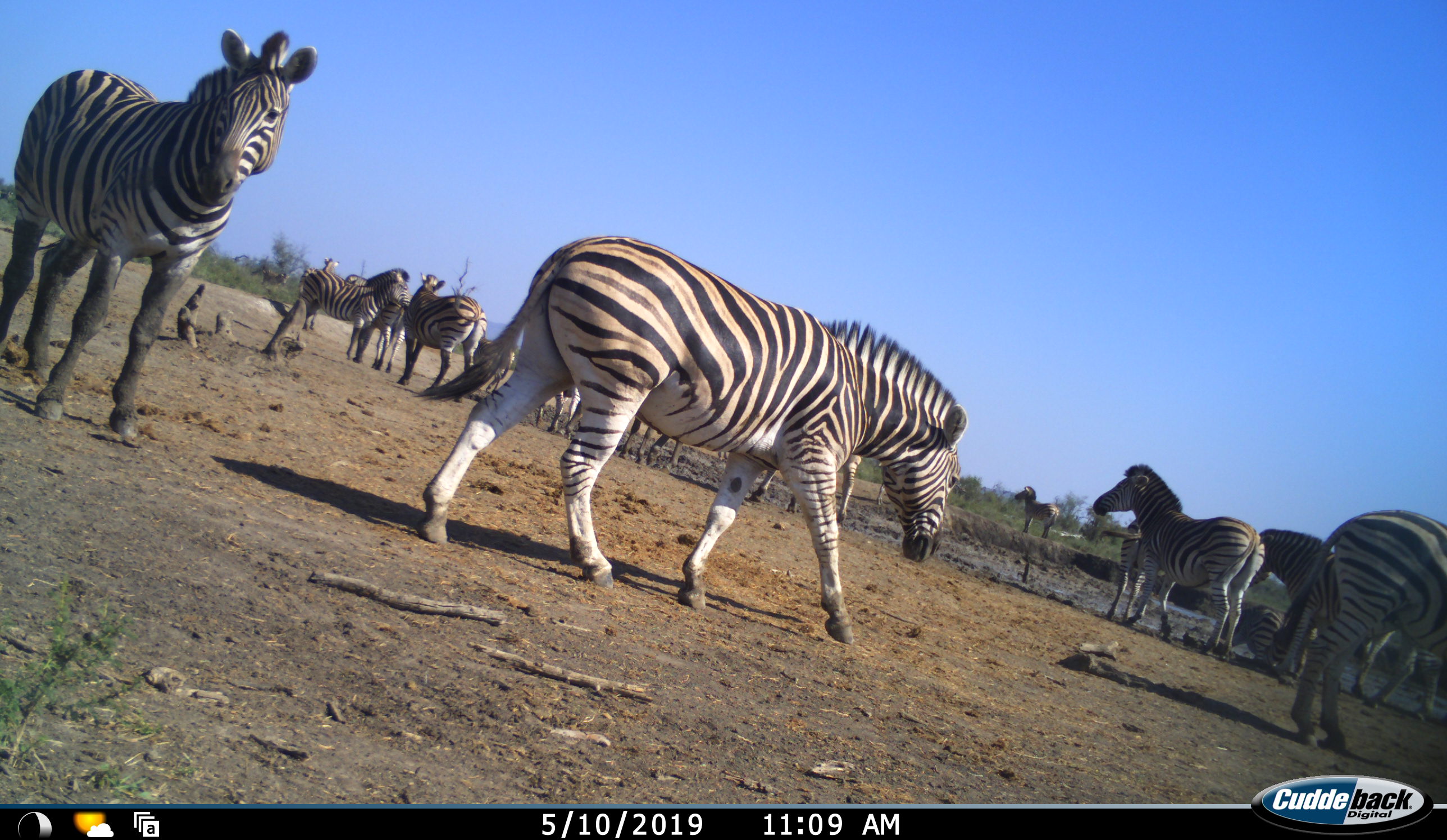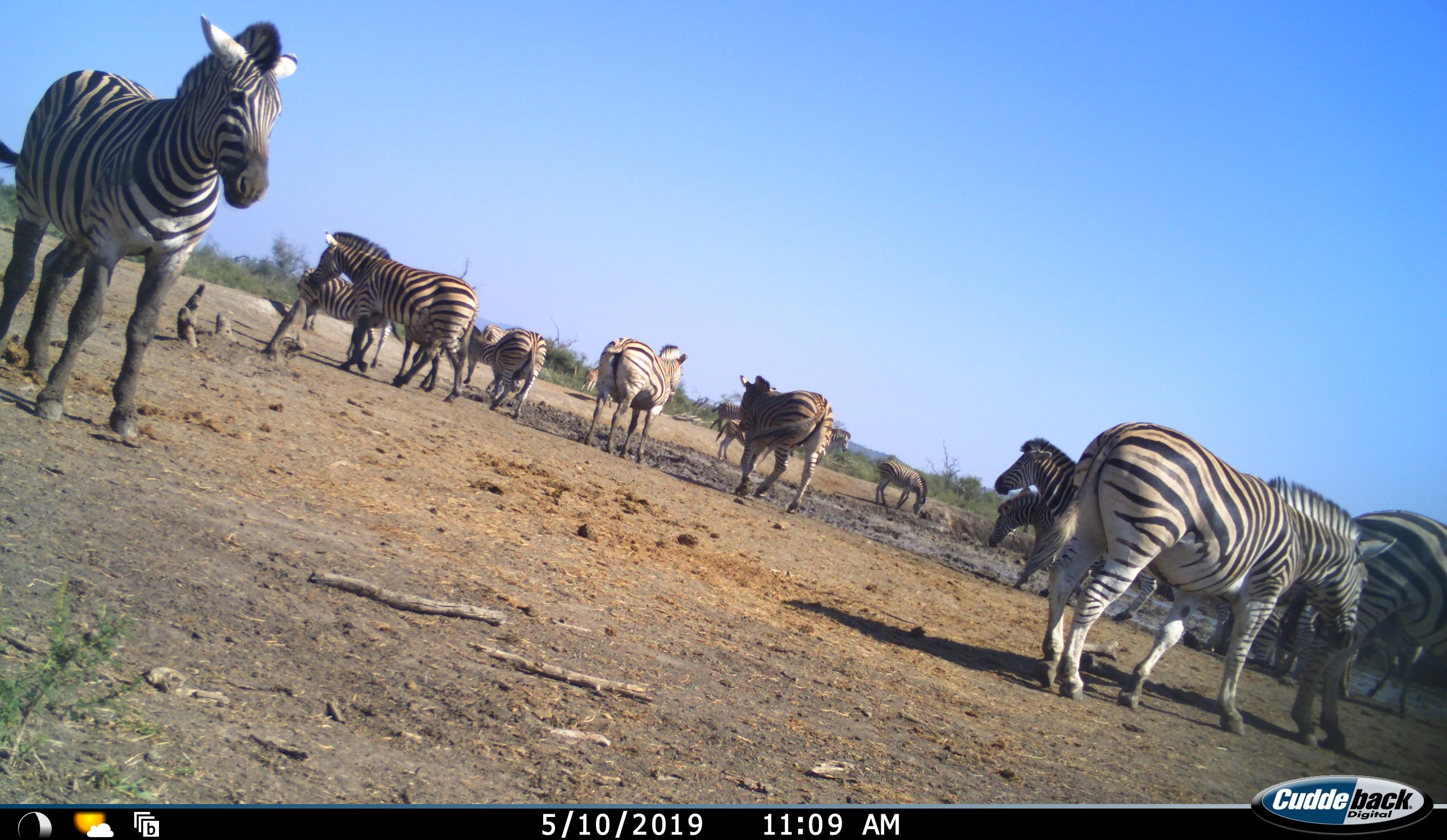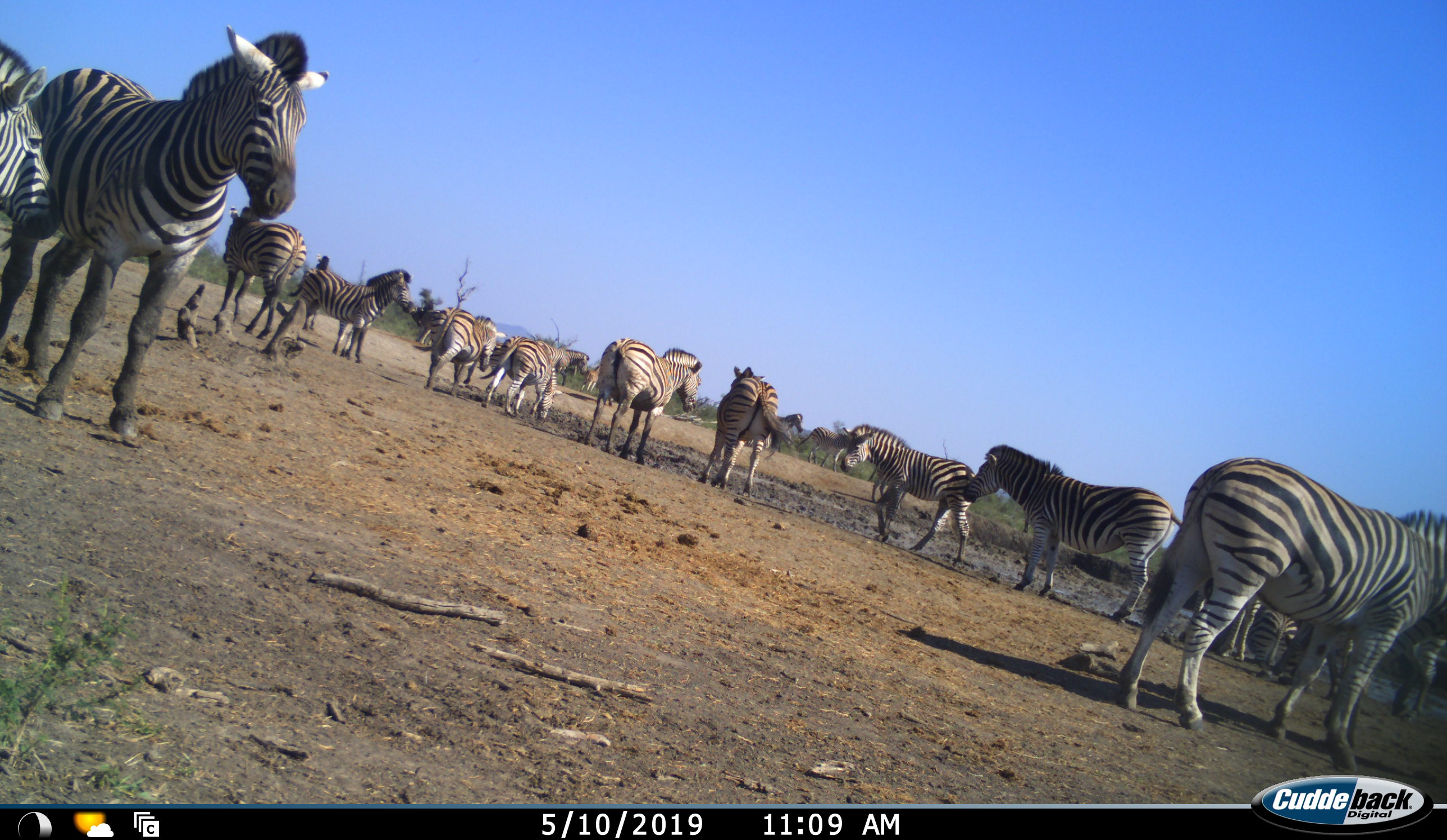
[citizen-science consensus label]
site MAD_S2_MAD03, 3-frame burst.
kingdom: Animalia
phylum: Chordata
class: Mammalia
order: Perissodactyla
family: Equidae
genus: Equus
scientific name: Equus quagga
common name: plains zebra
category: zebraplains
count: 11-50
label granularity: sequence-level